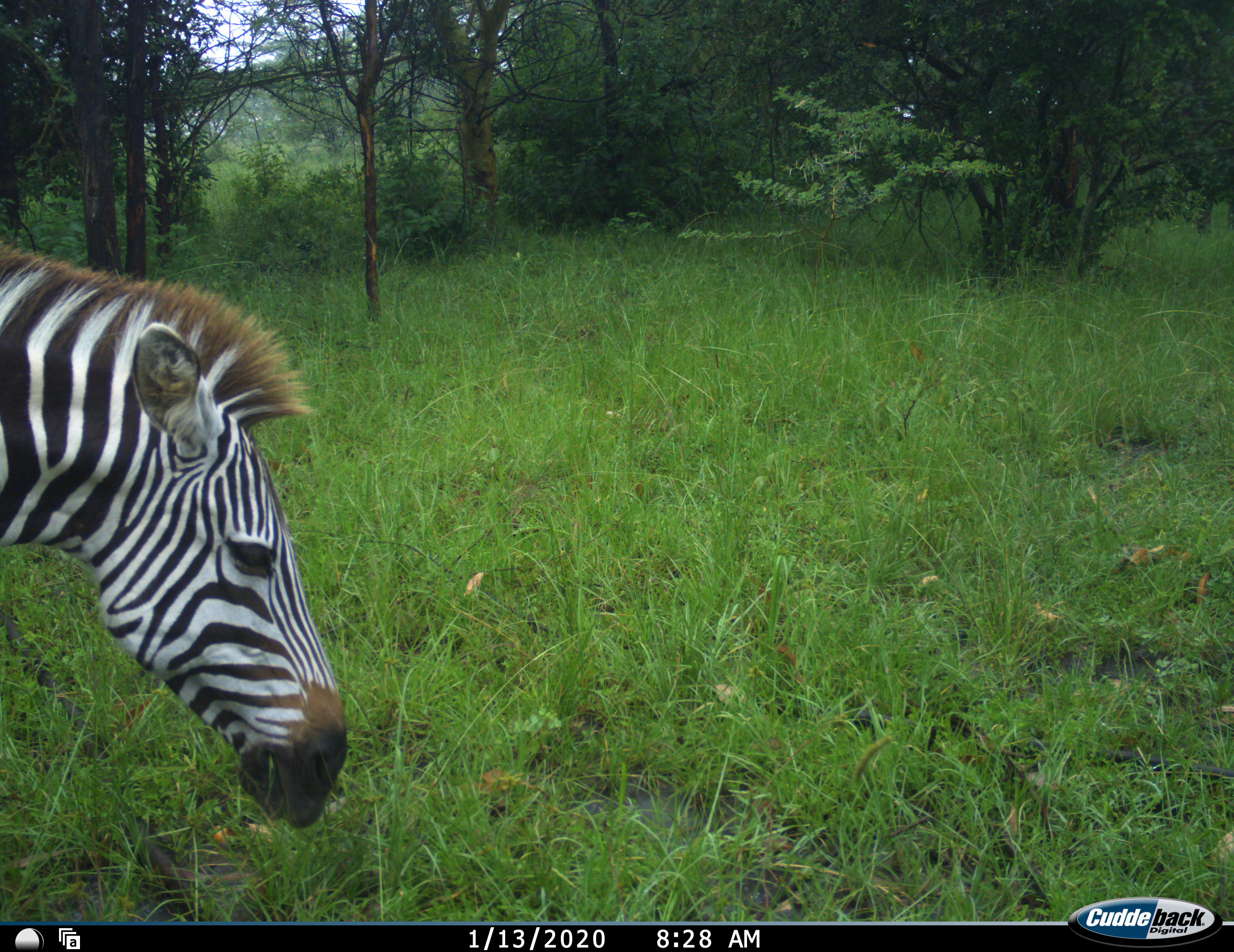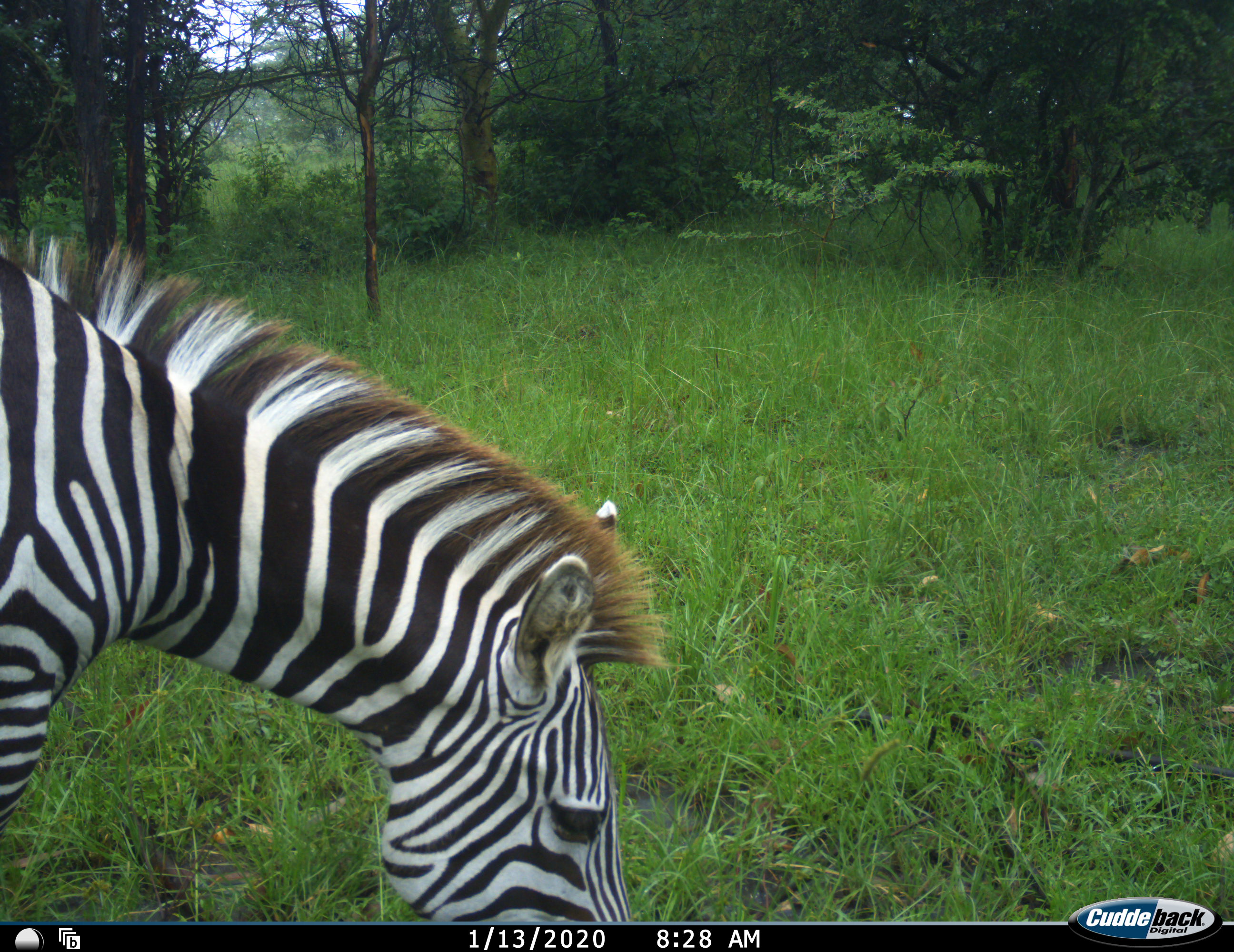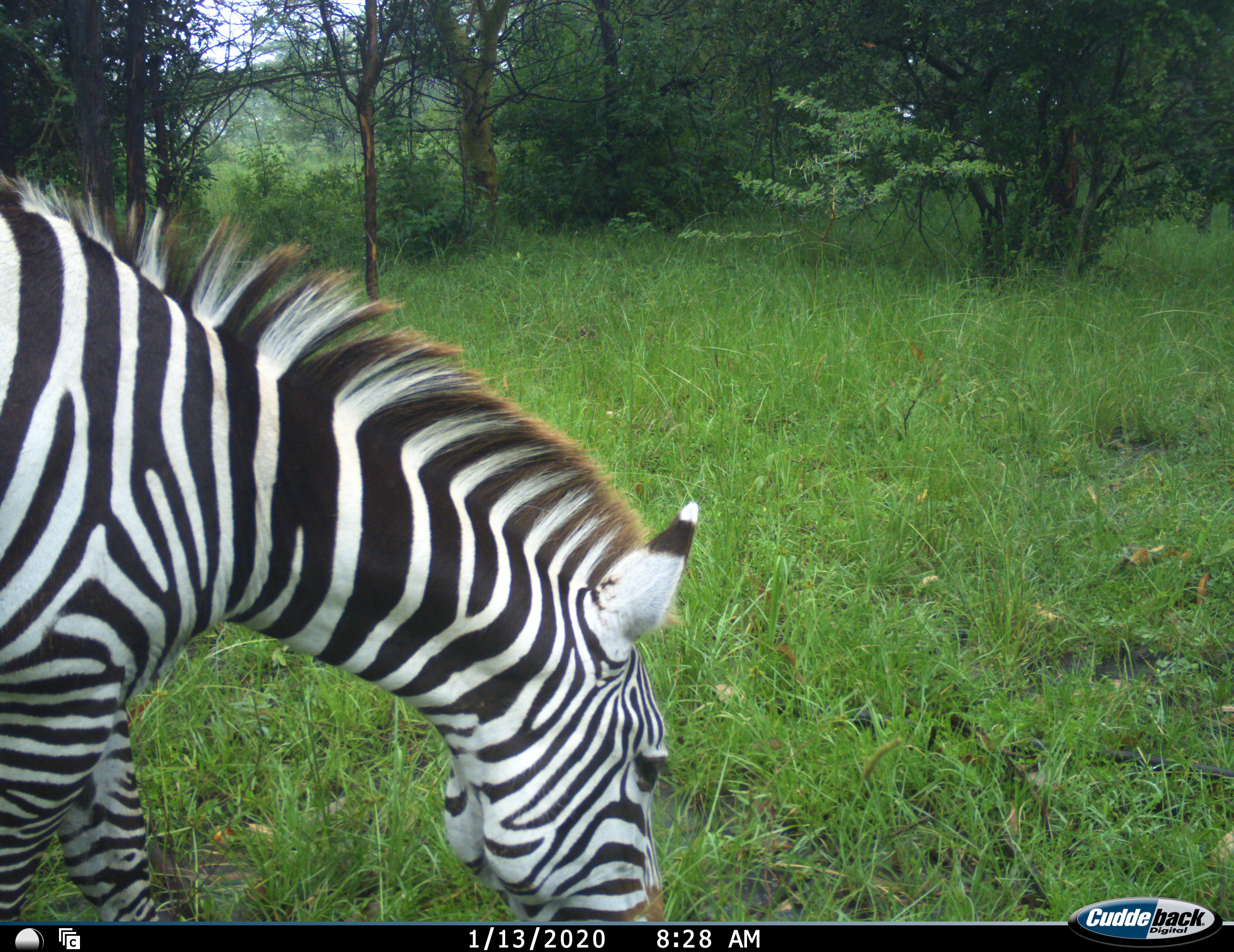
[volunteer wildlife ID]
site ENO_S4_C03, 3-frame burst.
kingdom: Animalia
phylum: Chordata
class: Mammalia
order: Perissodactyla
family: Equidae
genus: Equus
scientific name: Equus quagga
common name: plains zebra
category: zebraplains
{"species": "zebraplains (plains zebra) (Equus quagga)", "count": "1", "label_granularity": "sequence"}